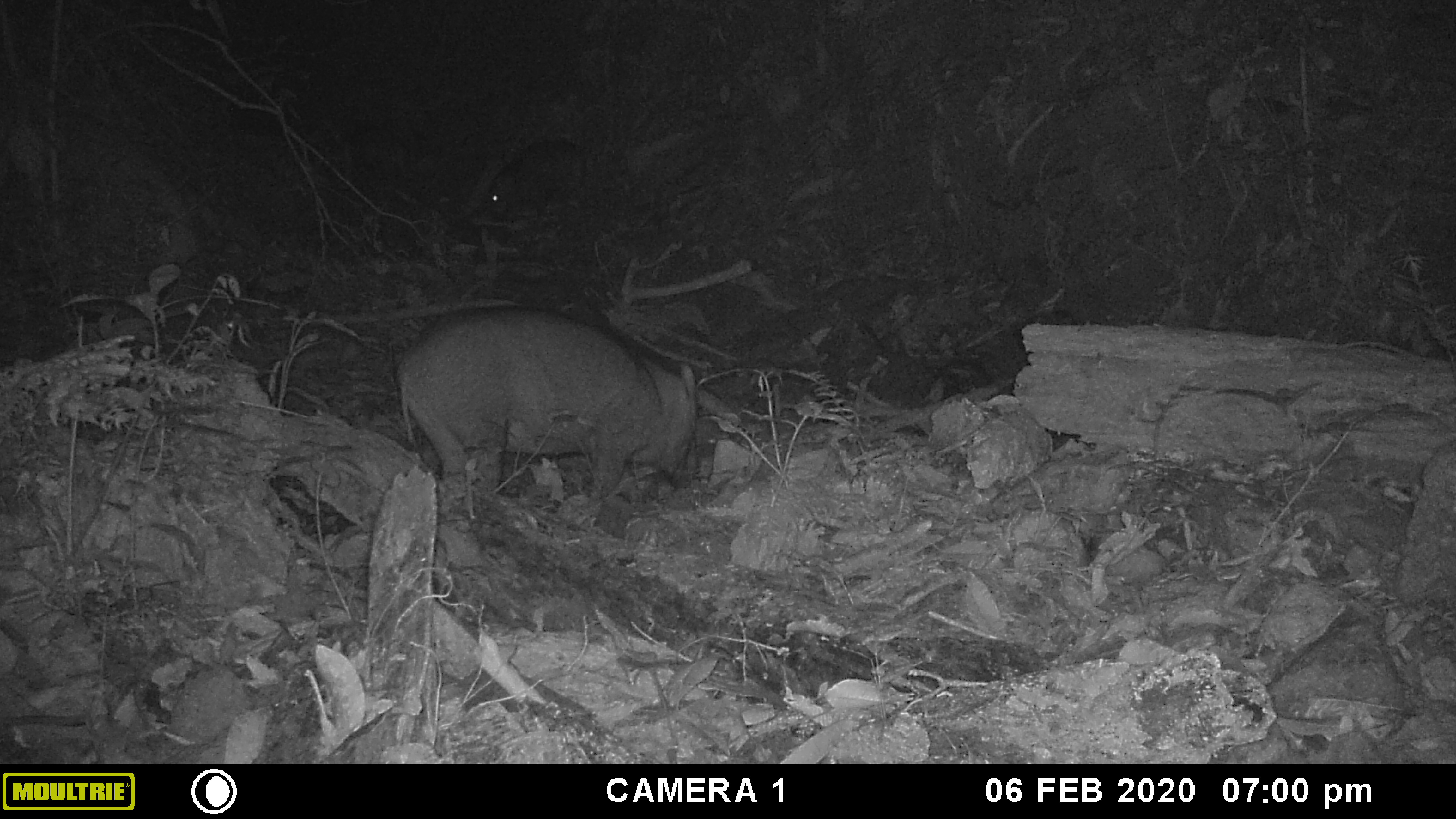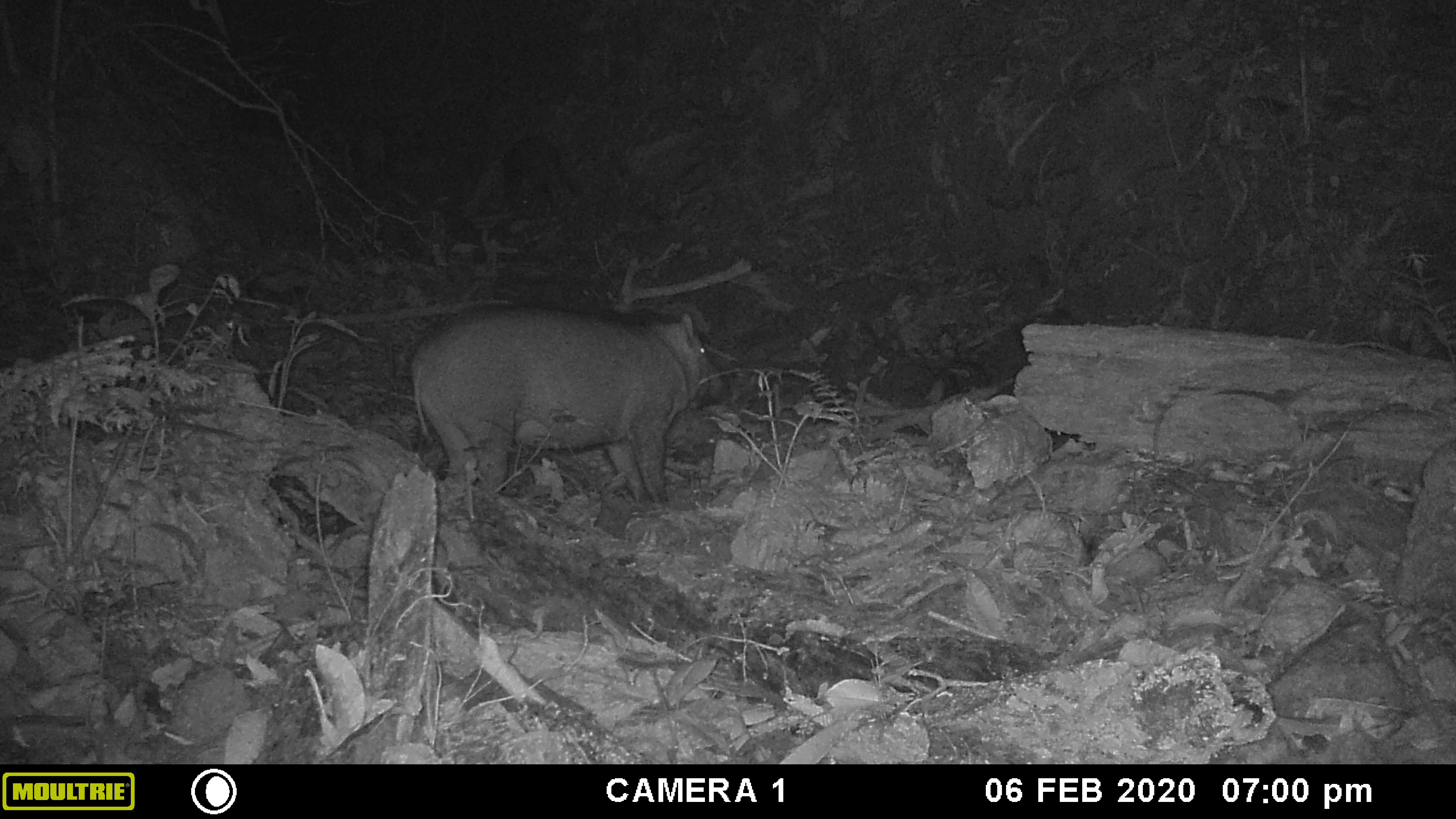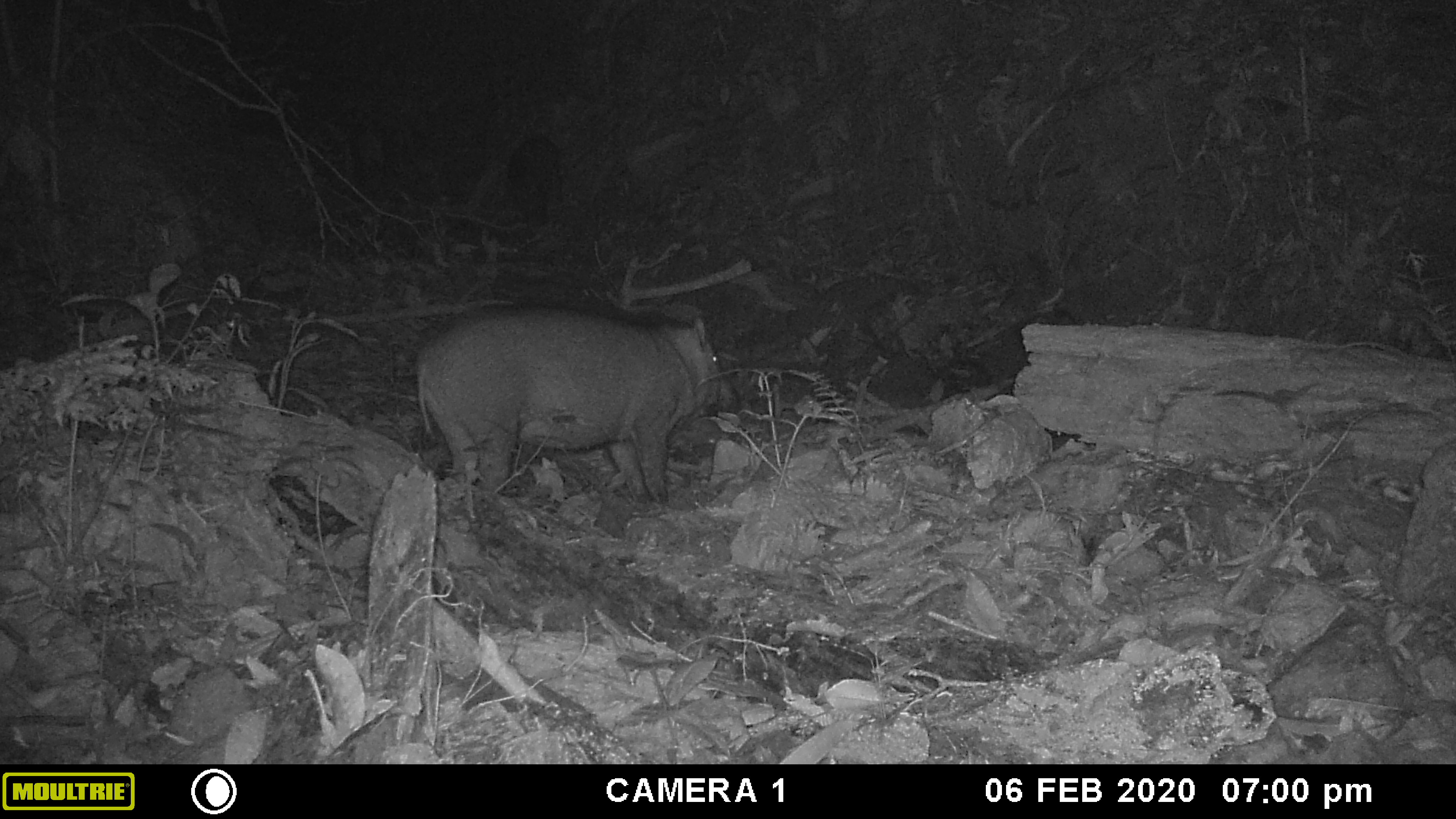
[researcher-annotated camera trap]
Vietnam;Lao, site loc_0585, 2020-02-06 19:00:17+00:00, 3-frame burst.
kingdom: Animalia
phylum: Chordata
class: Mammalia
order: Artiodactyla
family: Suidae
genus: Sus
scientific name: Sus scrofa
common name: eurasian wild pig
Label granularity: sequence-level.